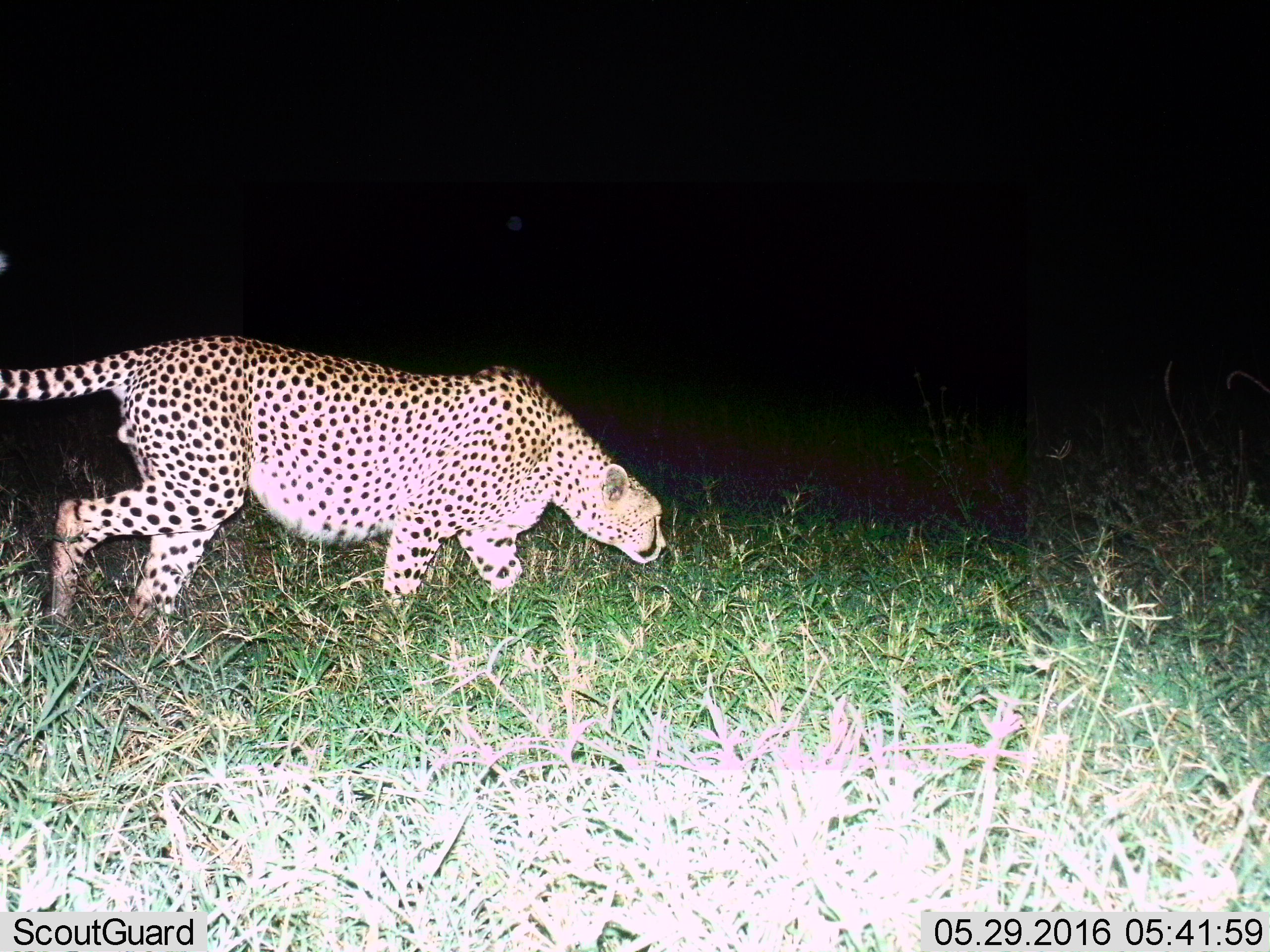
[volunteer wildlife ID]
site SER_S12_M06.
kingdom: Animalia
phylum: Chordata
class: Mammalia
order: Carnivora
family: Felidae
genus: Acinonyx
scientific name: Acinonyx jubatus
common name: cheetah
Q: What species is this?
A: Cheetah (Acinonyx jubatus).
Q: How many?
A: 1.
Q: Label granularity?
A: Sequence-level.